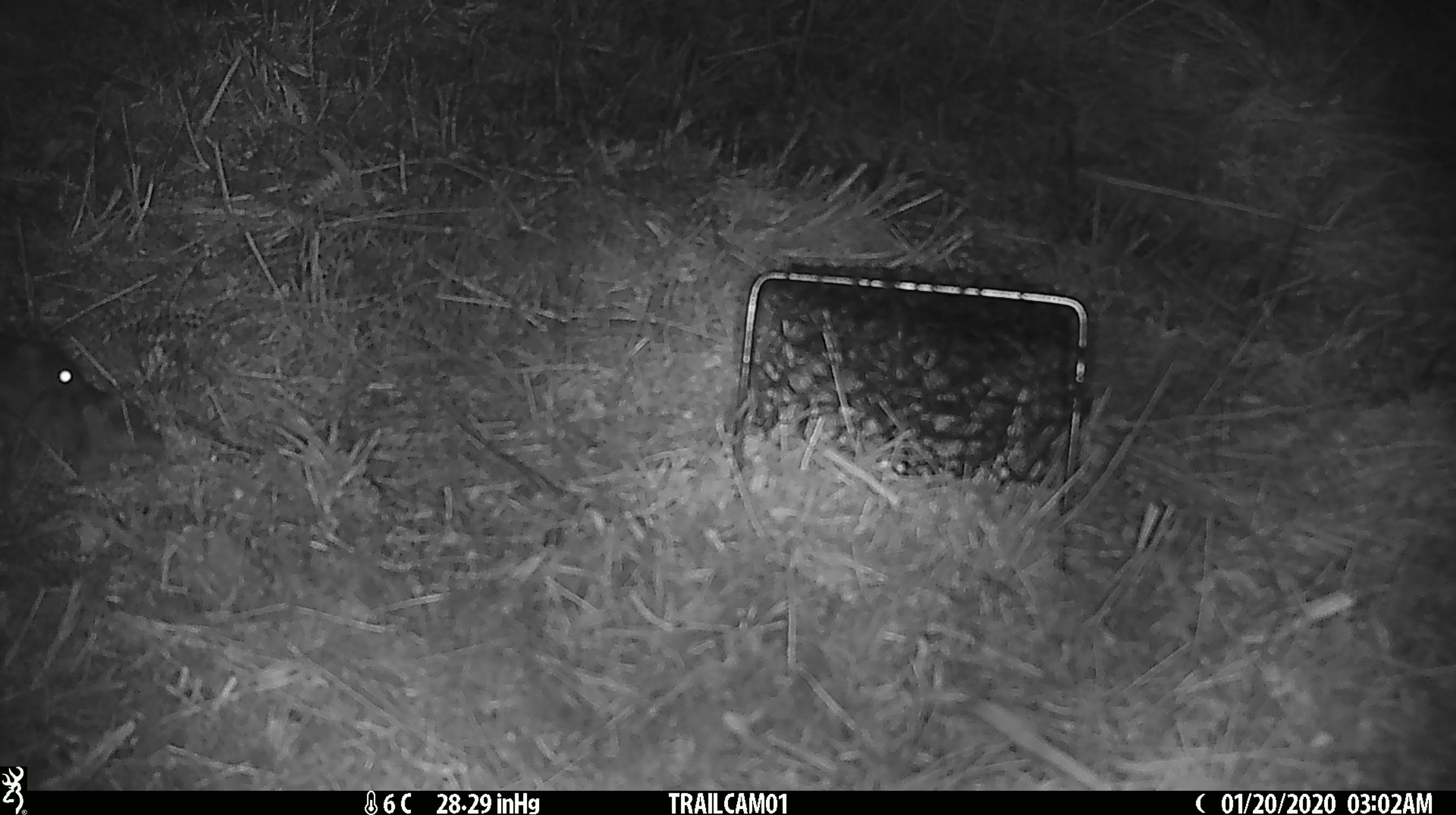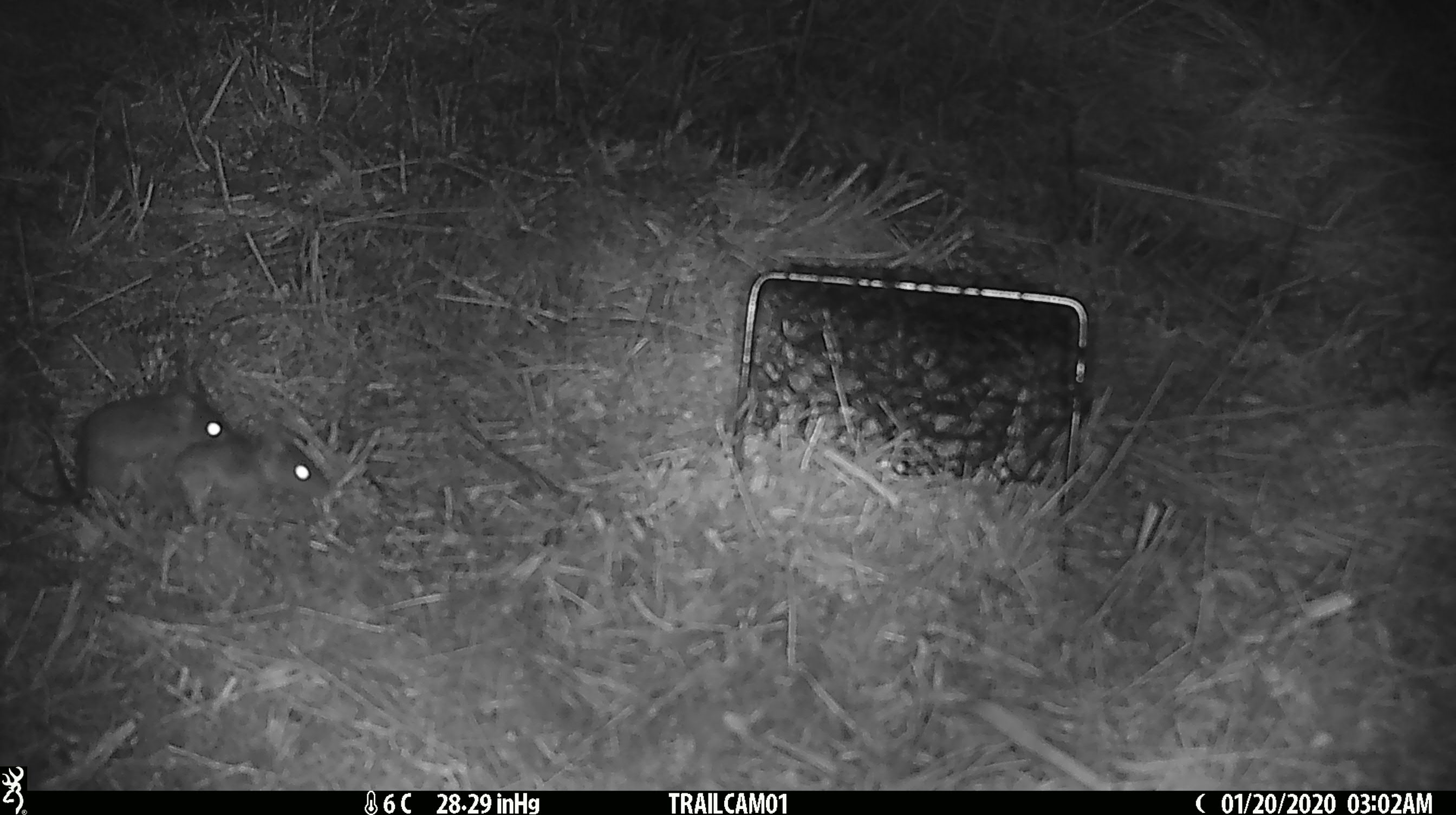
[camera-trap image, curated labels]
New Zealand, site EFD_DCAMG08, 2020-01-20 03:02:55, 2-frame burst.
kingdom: Animalia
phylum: Chordata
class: Mammalia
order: Rodentia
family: Muridae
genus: Mus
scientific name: Mus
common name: mouse